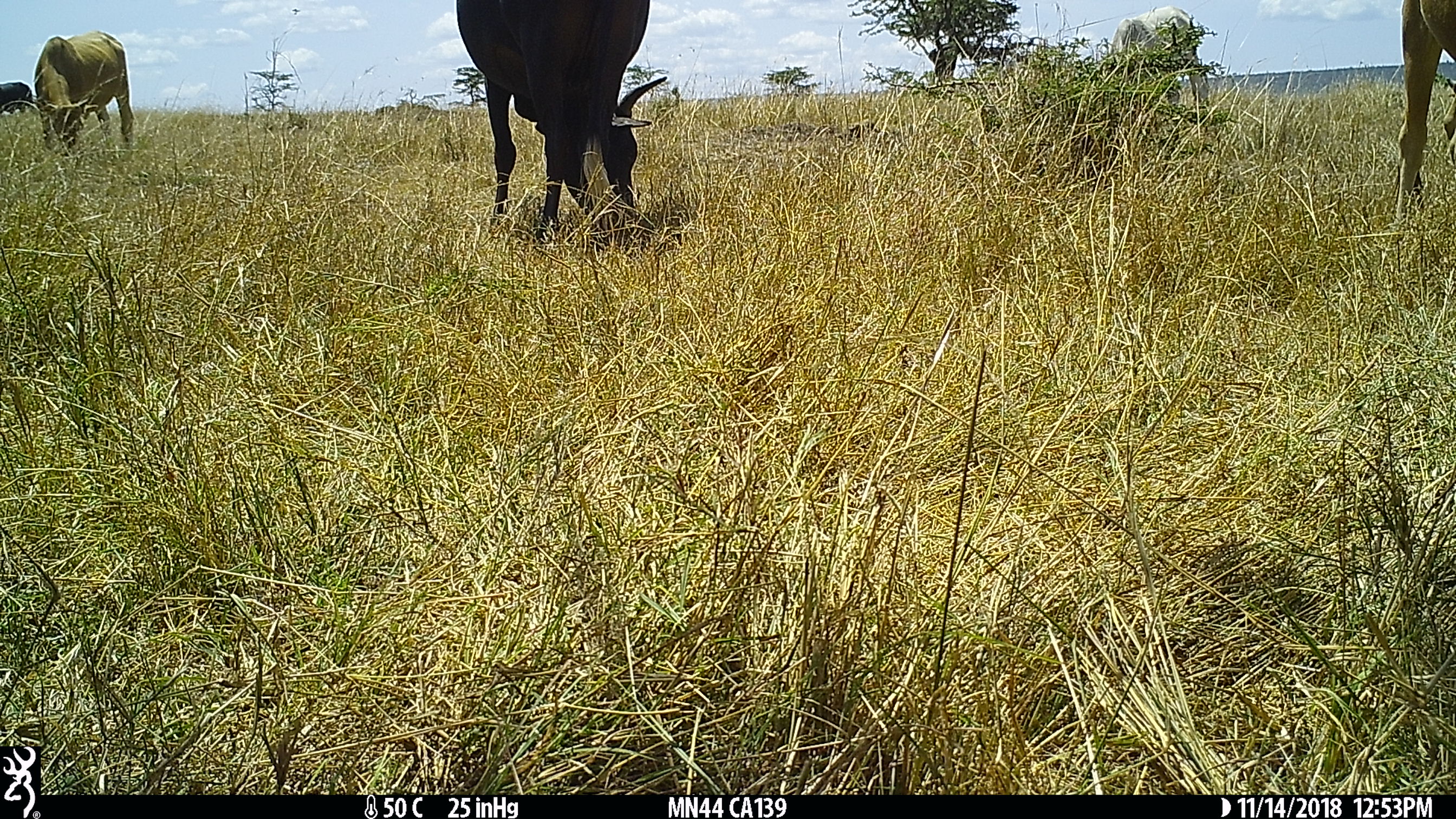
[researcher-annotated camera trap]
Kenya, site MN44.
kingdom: Animalia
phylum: Chordata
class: Mammalia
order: Artiodactyla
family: Bovidae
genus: Bos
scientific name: Bos taurus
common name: cattle